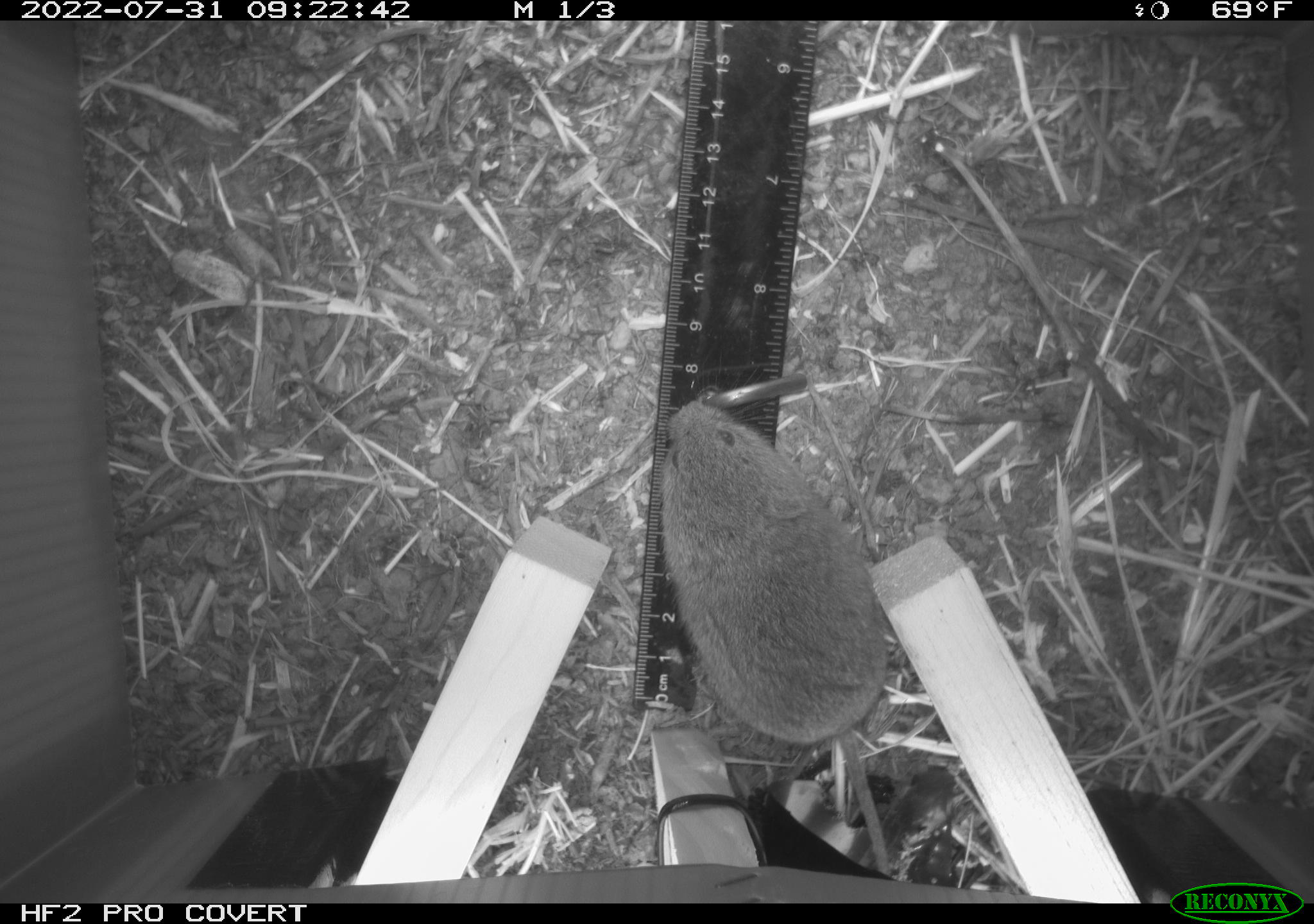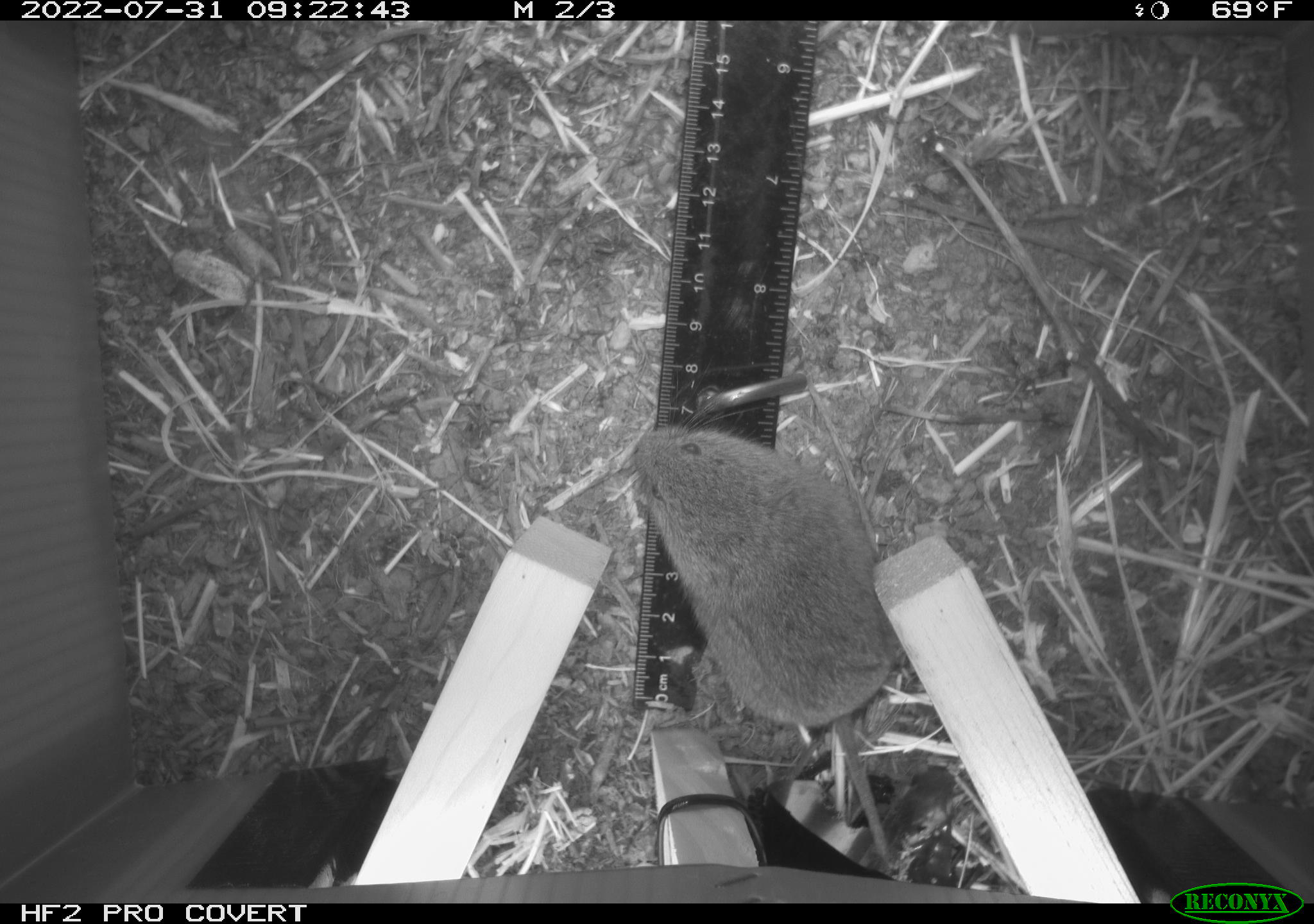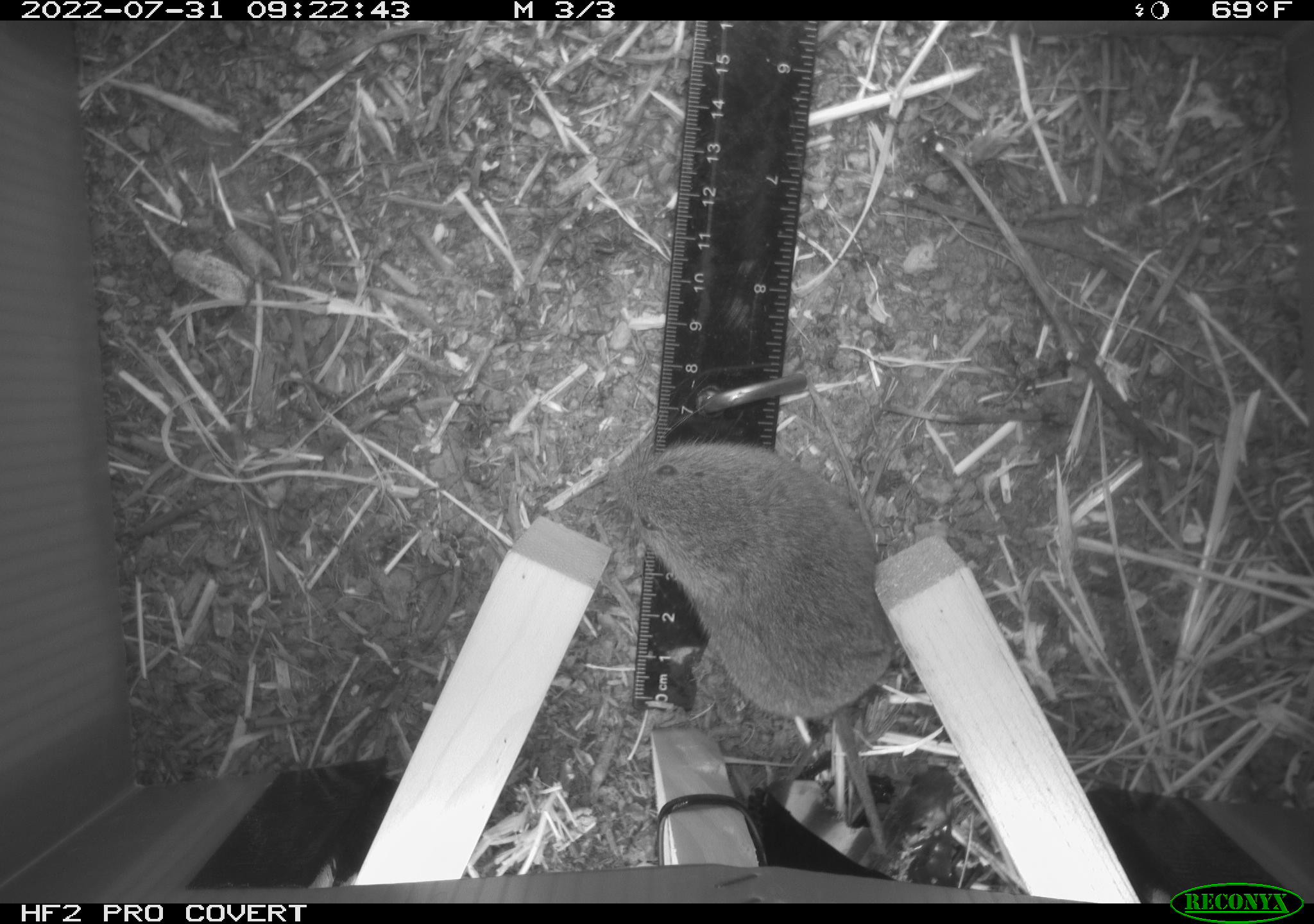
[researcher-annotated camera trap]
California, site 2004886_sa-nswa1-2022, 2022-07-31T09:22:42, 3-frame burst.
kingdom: Animalia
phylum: Chordata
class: Mammalia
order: Rodentia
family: Cricetidae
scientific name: Cricetidae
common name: hamsters, voles, lemmings, and allies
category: cricetidae family